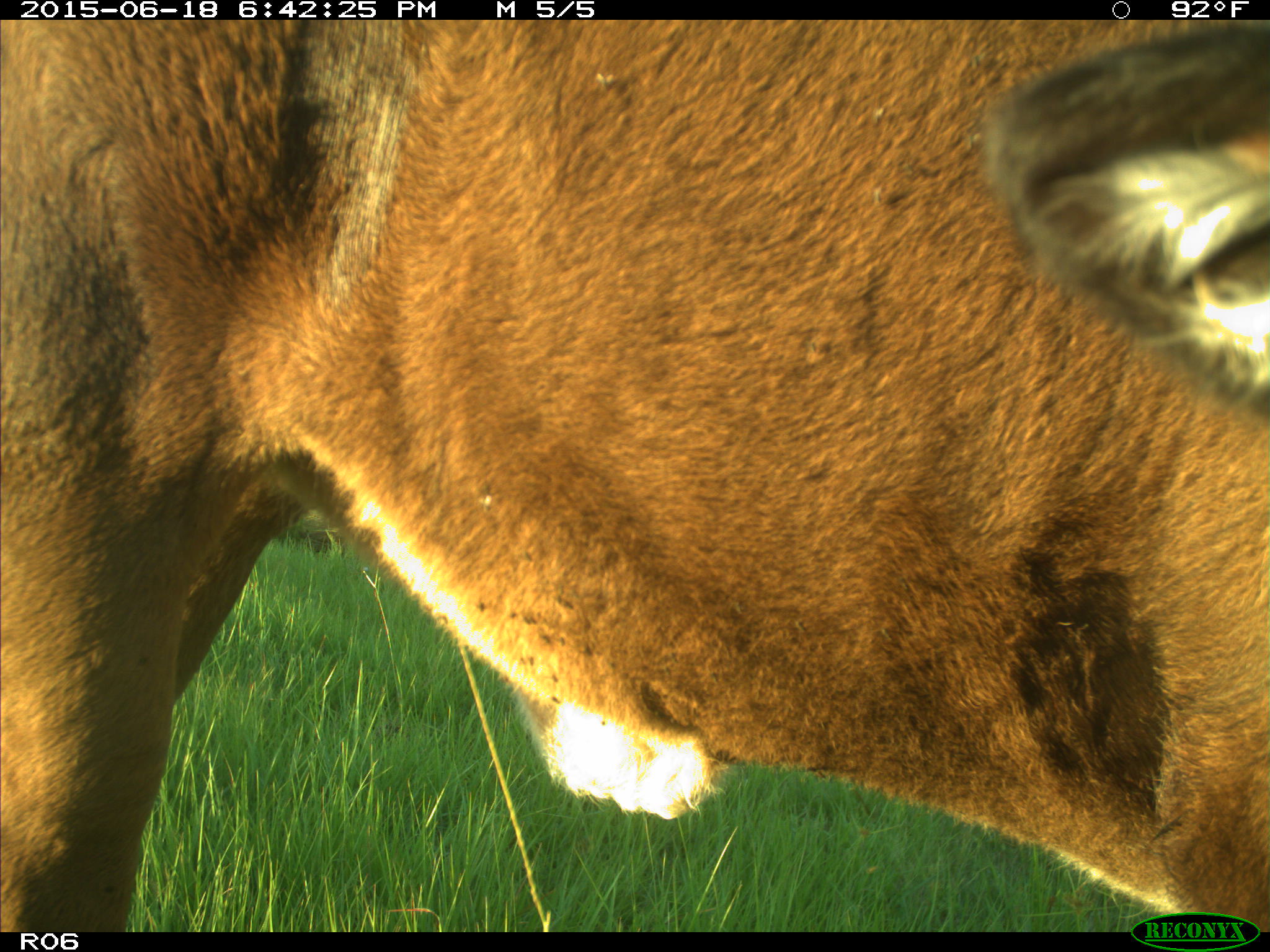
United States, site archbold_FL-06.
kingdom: Animalia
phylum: Chordata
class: Mammalia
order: Artiodactyla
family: Bovidae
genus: Bos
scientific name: Bos taurus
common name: domestic cow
Bos taurus (domestic cow).